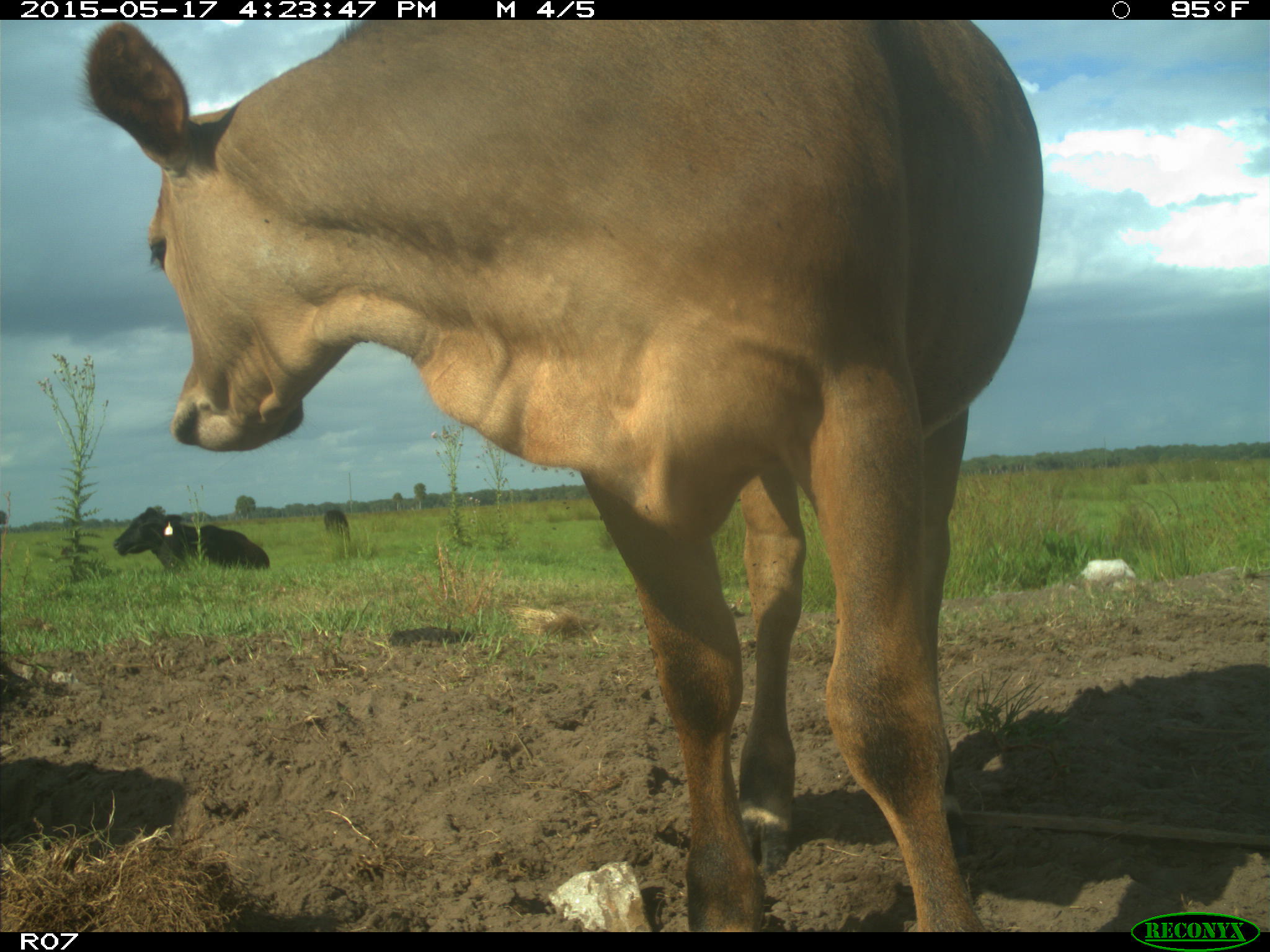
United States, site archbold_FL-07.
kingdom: Animalia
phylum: Chordata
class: Mammalia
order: Artiodactyla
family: Bovidae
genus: Bos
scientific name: Bos taurus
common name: domestic cow